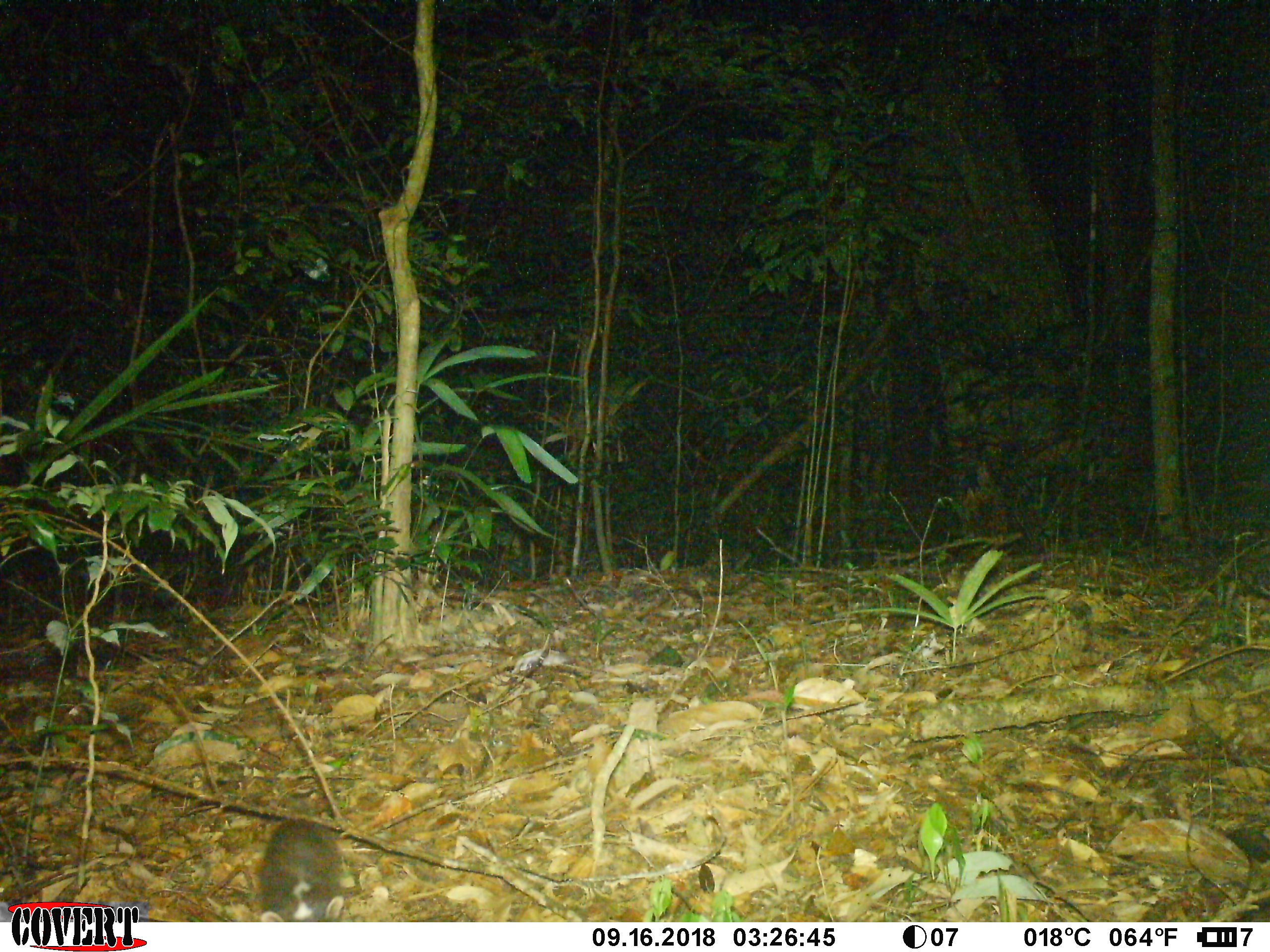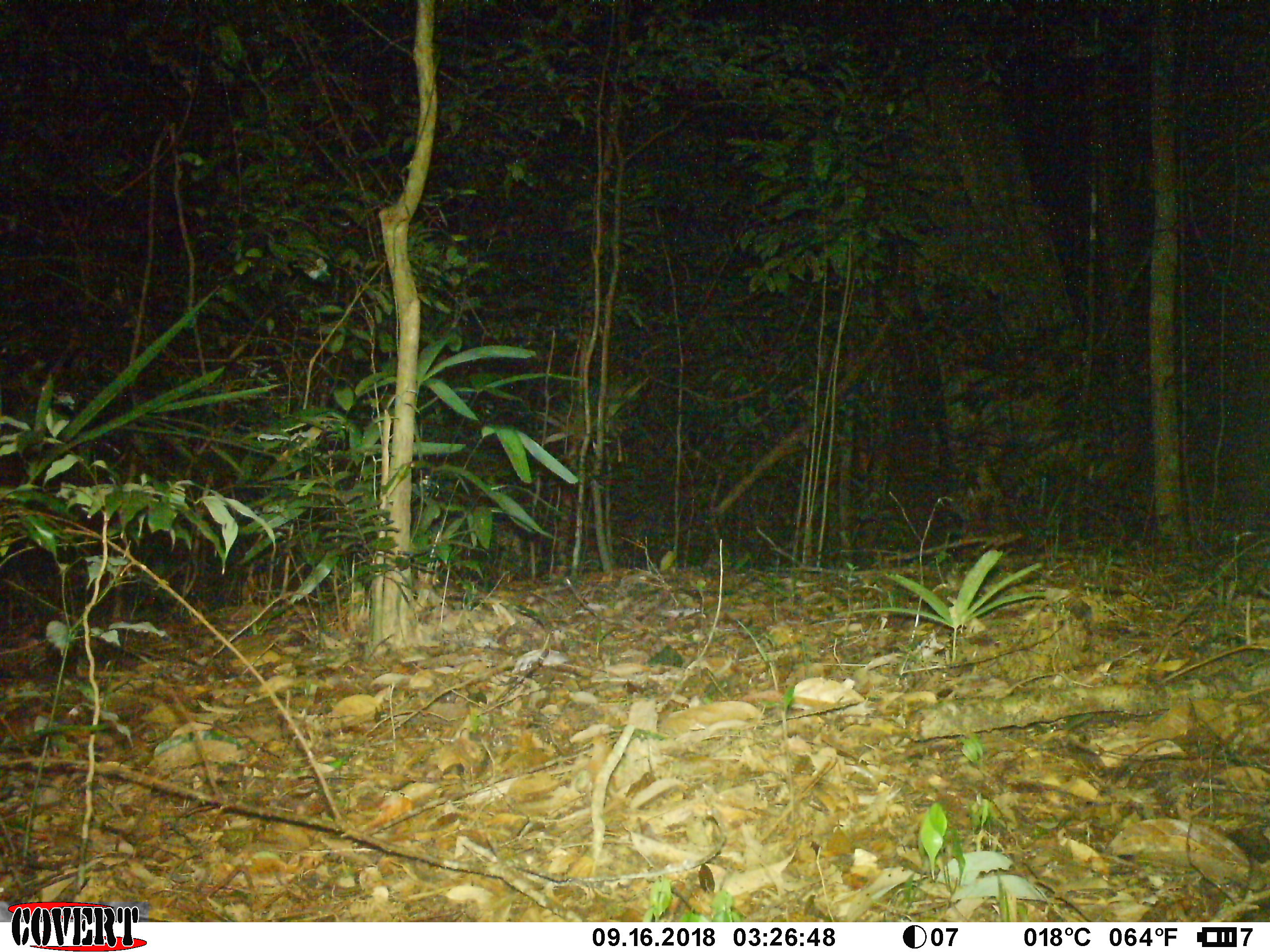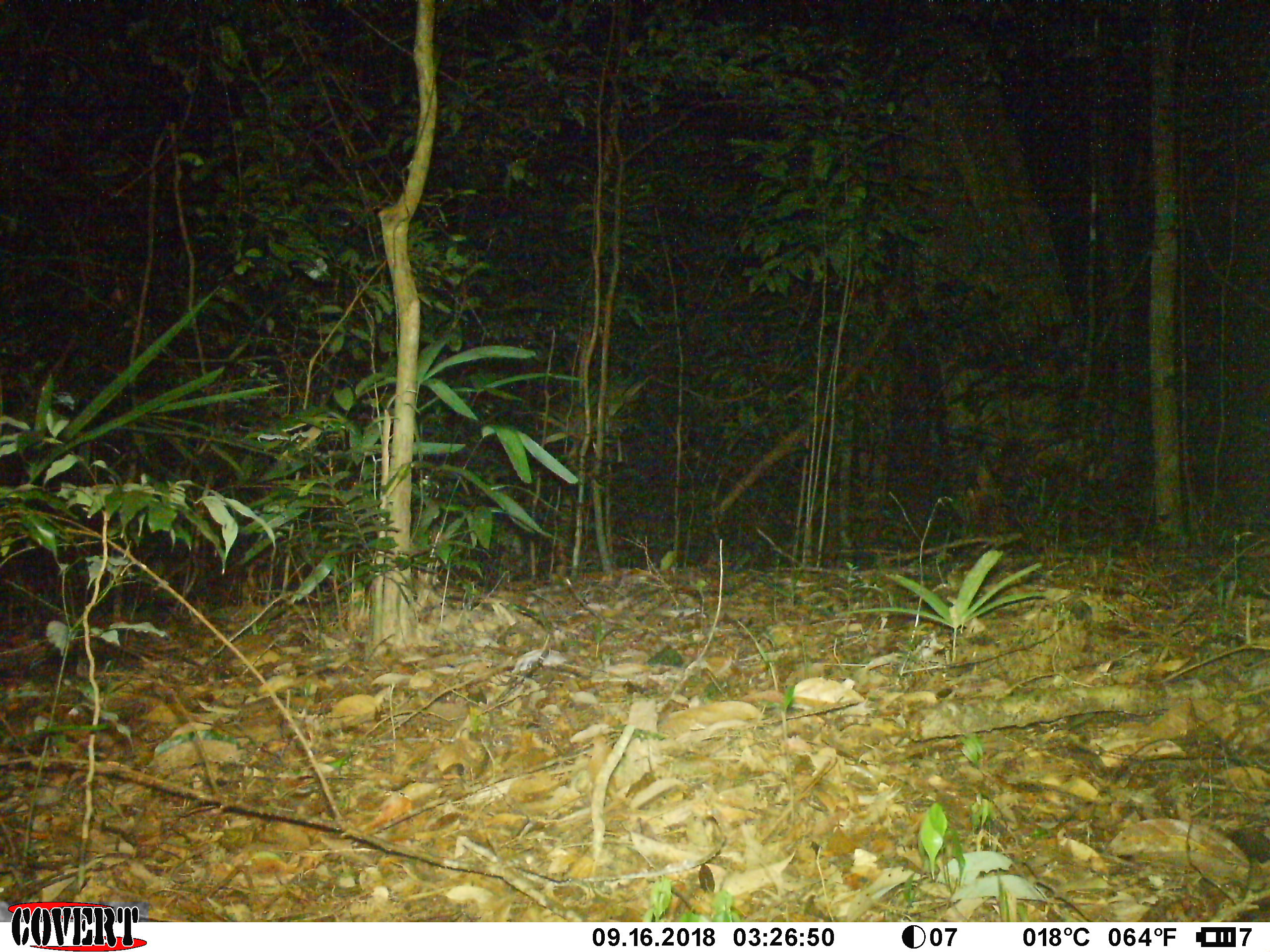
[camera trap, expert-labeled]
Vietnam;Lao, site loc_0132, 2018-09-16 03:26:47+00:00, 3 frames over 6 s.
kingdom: Animalia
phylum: Chordata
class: Mammalia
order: Carnivora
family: Mustelidae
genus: Melogale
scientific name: Melogale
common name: ferret badger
Ferret badger (Melogale). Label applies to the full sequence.